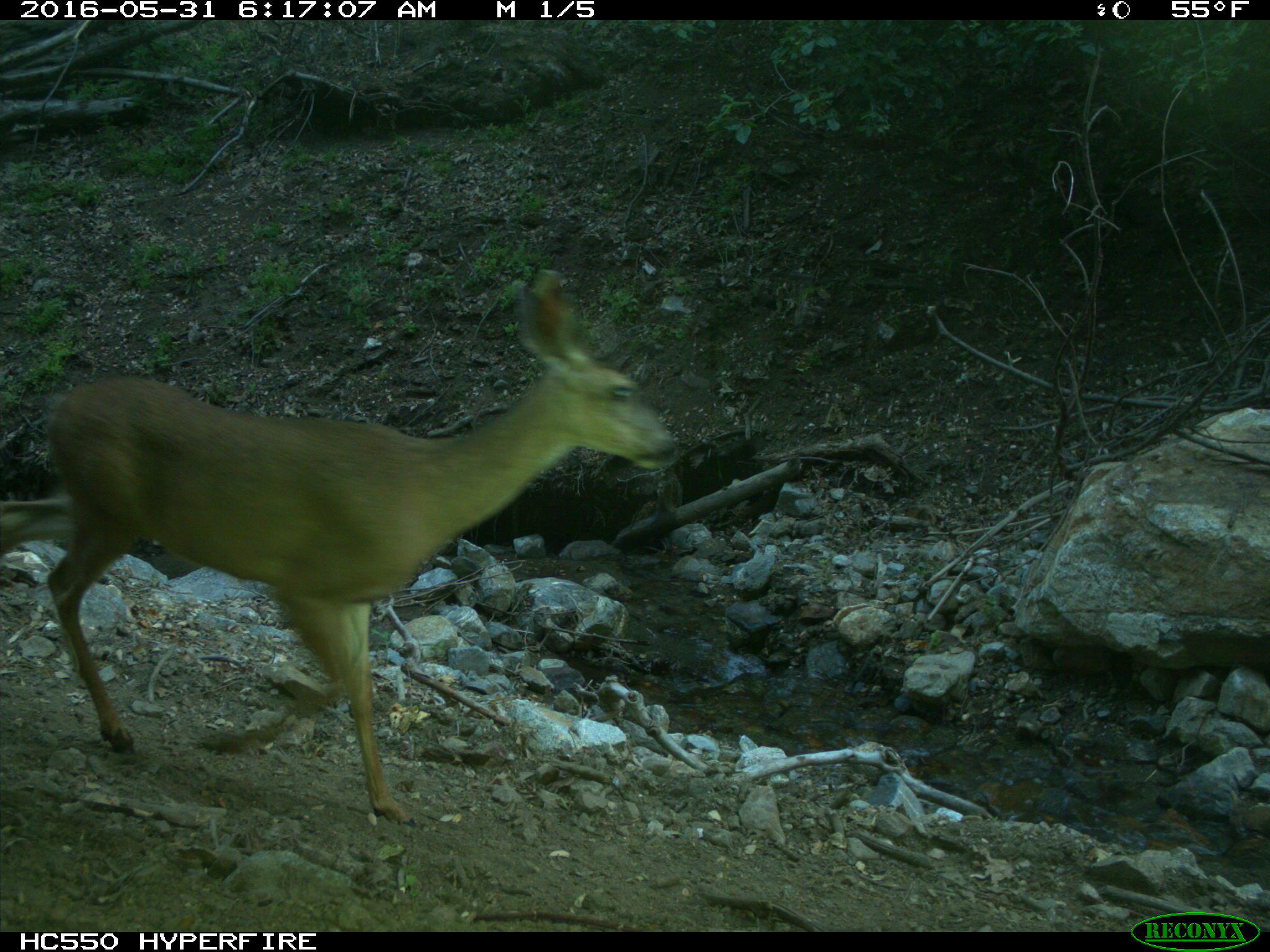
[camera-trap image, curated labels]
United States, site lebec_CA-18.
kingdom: Animalia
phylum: Chordata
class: Mammalia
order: Artiodactyla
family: Cervidae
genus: Odocoileus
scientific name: Odocoileus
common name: deer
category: unidentified deer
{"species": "unidentified deer (deer) (Odocoileus)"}